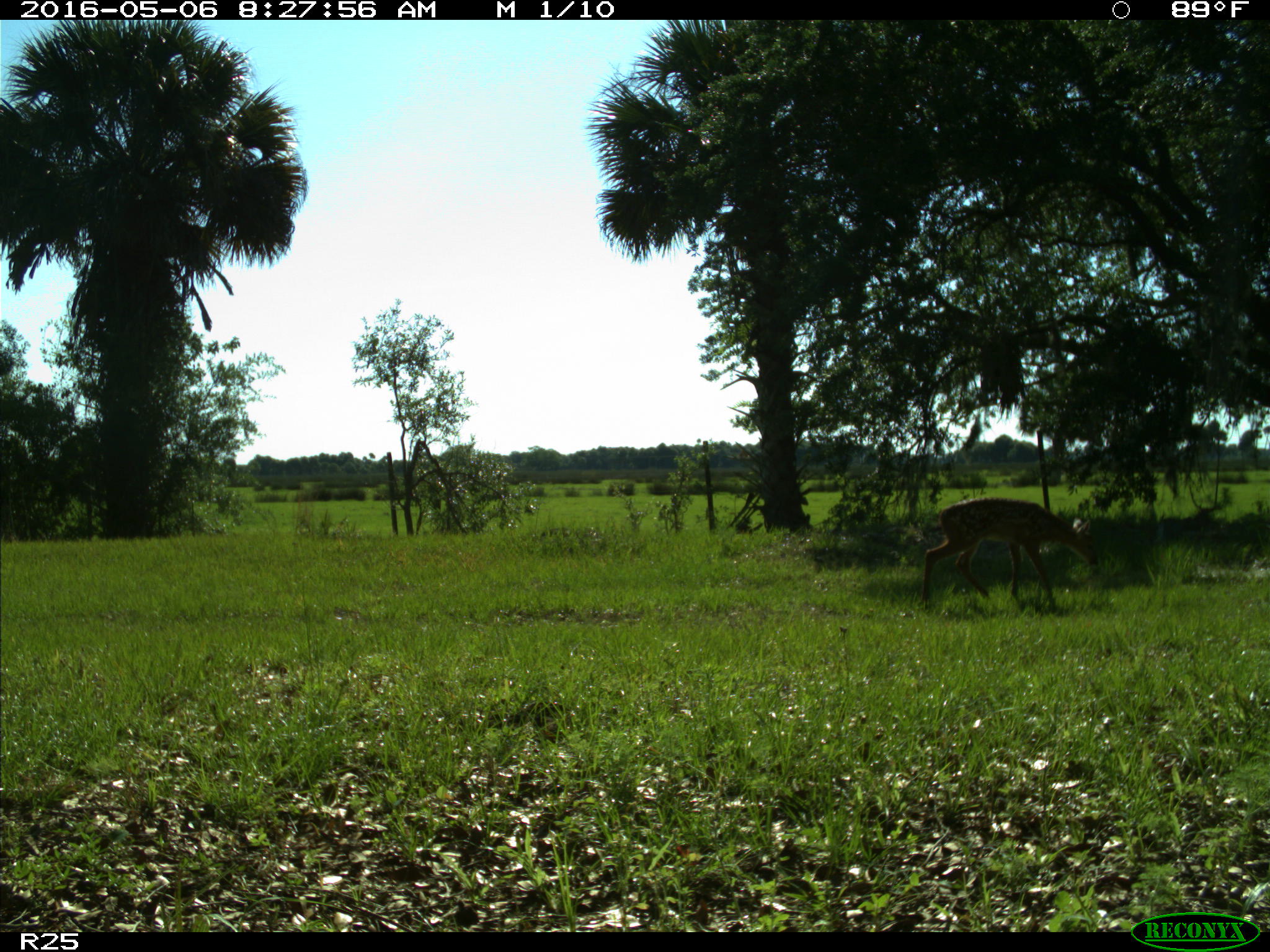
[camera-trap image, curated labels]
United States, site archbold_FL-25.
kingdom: Animalia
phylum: Chordata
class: Mammalia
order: Artiodactyla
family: Cervidae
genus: Odocoileus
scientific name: Odocoileus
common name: deer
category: unidentified deer